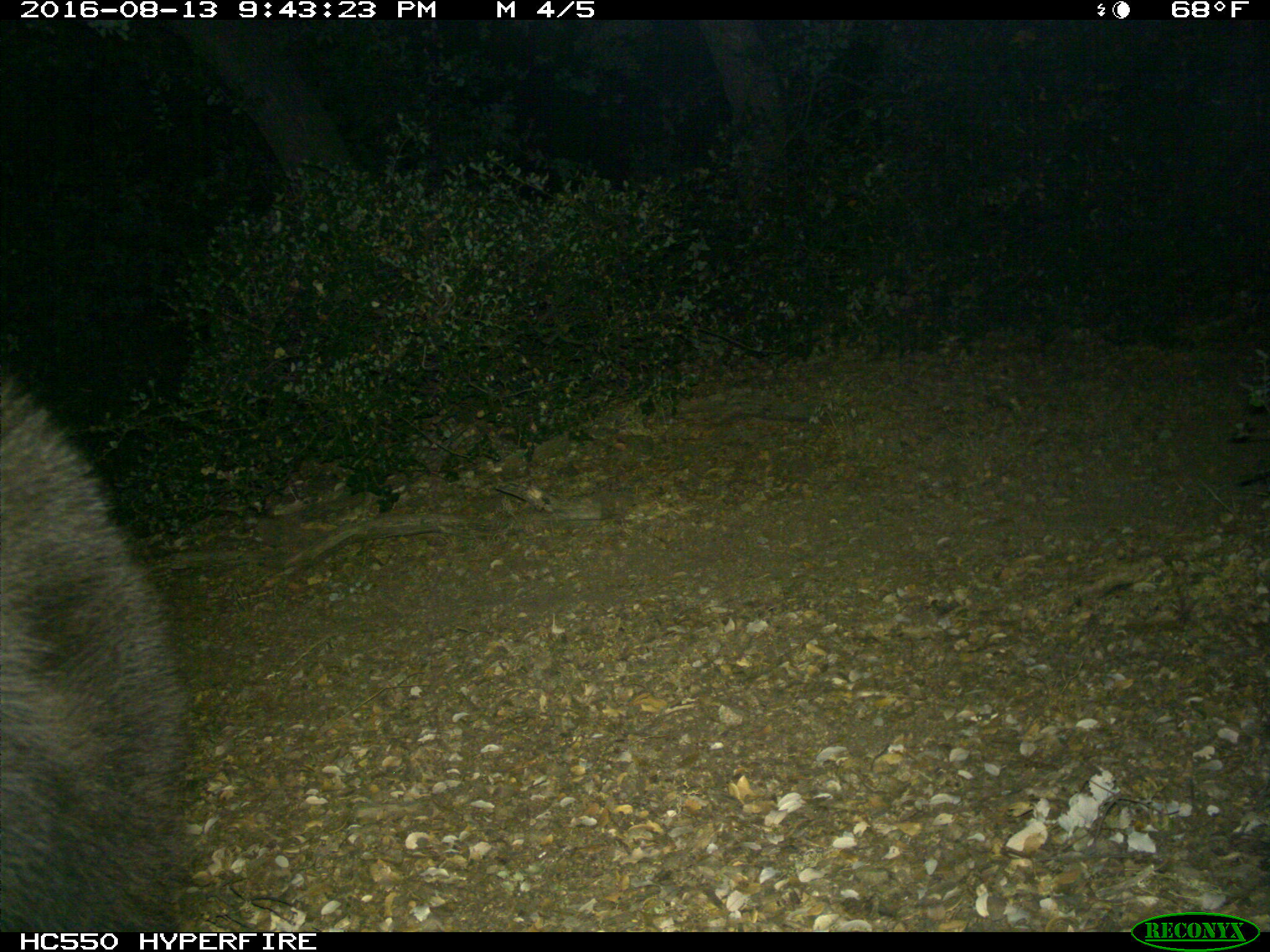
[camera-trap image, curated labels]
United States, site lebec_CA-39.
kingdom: Animalia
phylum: Chordata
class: Mammalia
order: Carnivora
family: Ursidae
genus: Ursus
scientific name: Ursus americanus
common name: american black bear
Ursus americanus (american black bear).